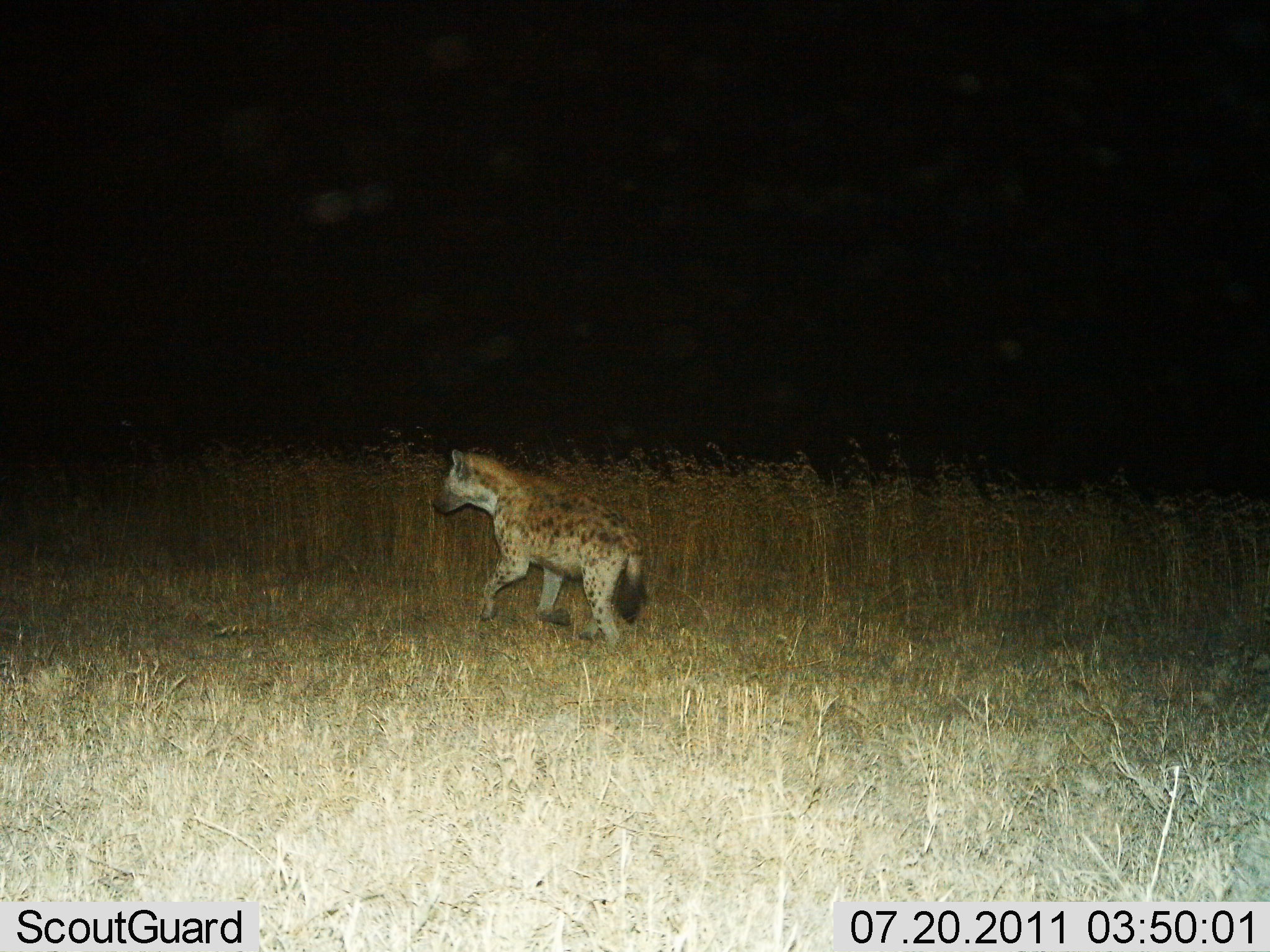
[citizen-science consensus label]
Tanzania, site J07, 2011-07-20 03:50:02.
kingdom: Animalia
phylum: Chordata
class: Mammalia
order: Carnivora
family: Hyaenidae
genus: Crocuta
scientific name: Crocuta crocuta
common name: spotted hyena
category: hyenaspotted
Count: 1.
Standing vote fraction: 15%.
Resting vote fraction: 0%.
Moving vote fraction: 92%.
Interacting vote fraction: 0%.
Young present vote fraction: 0%.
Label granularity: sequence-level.